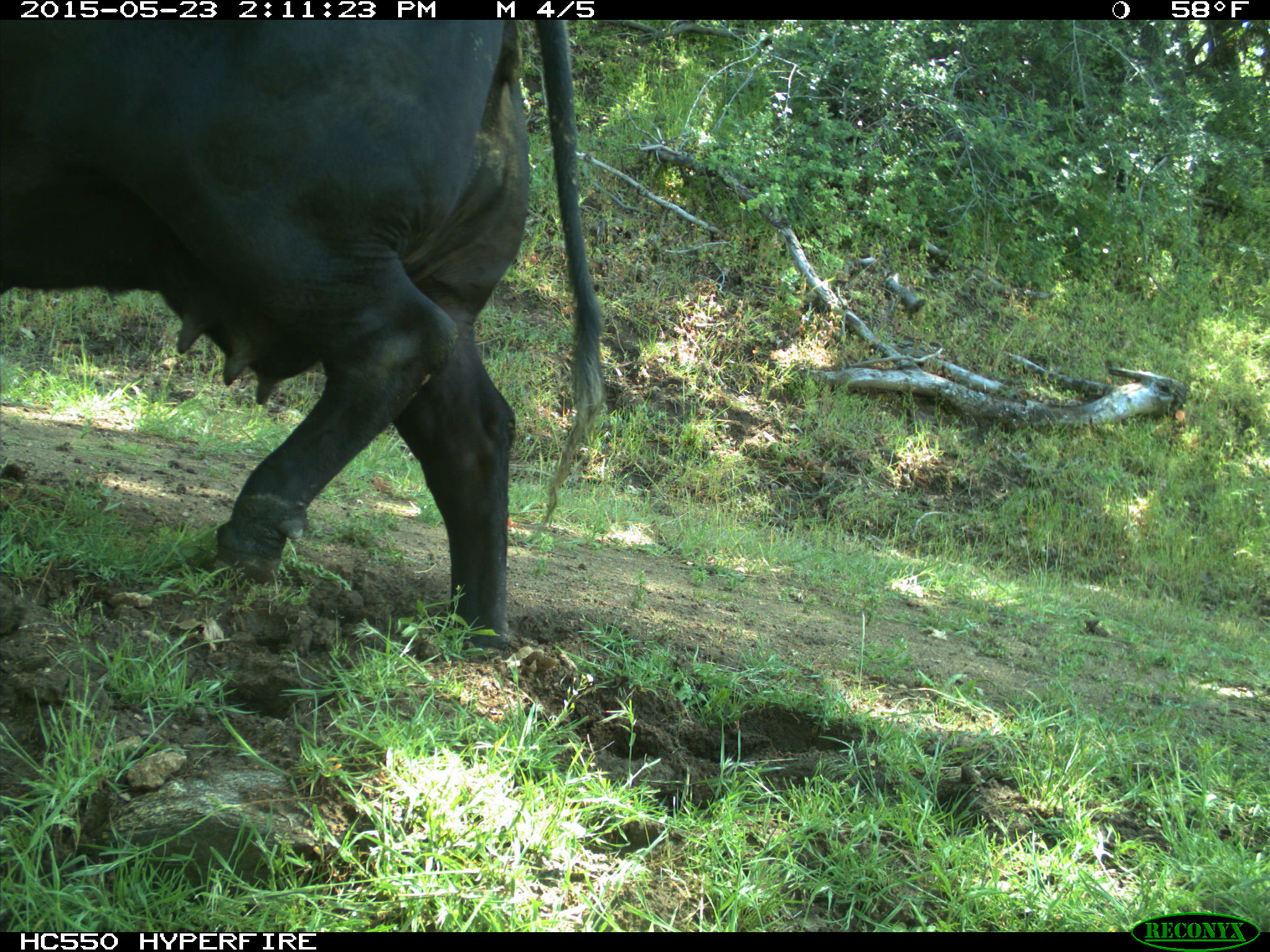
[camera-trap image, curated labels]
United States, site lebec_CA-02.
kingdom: Animalia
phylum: Chordata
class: Mammalia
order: Artiodactyla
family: Bovidae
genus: Bos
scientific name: Bos taurus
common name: domestic cow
Bos taurus (domestic cow).